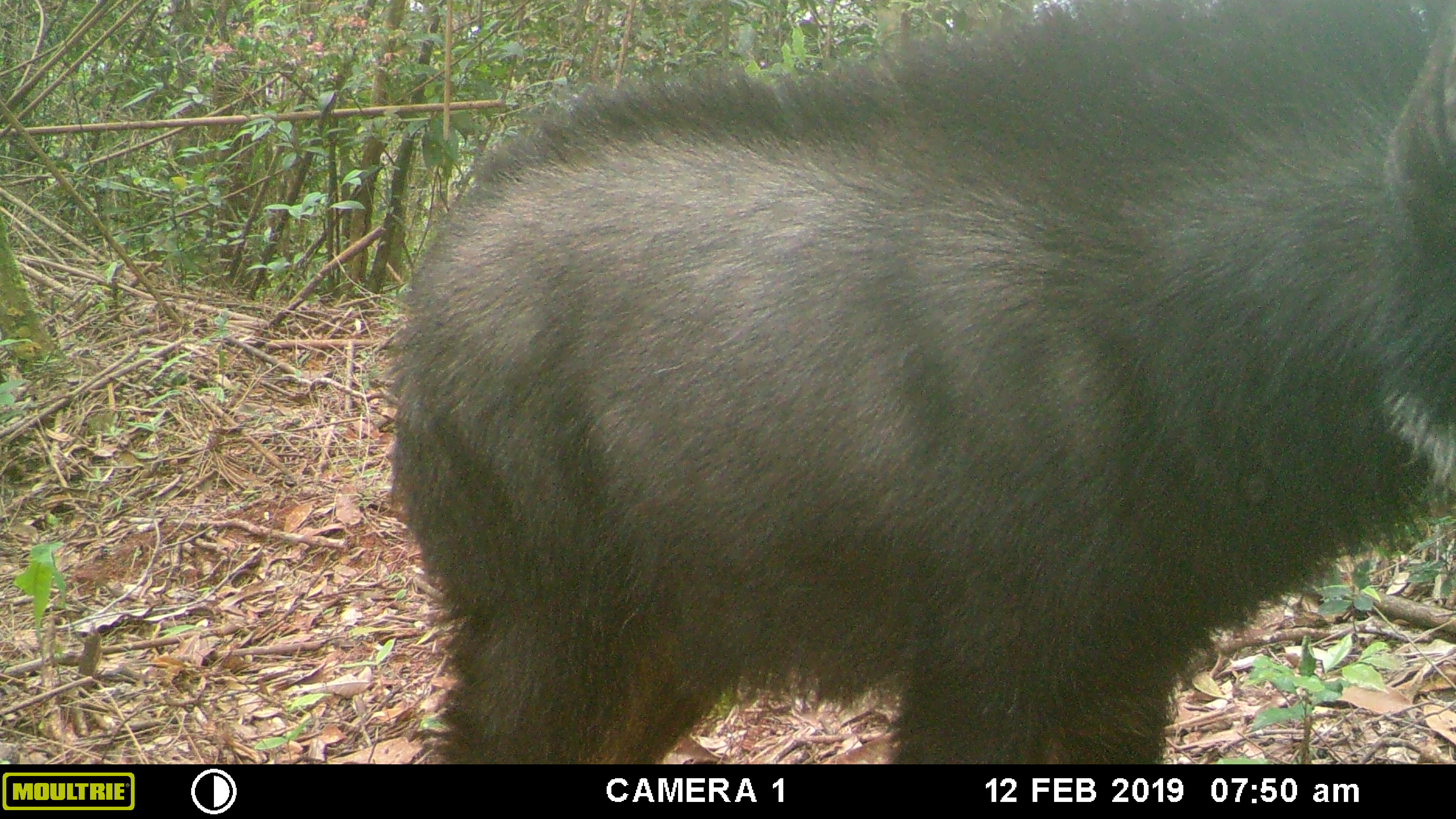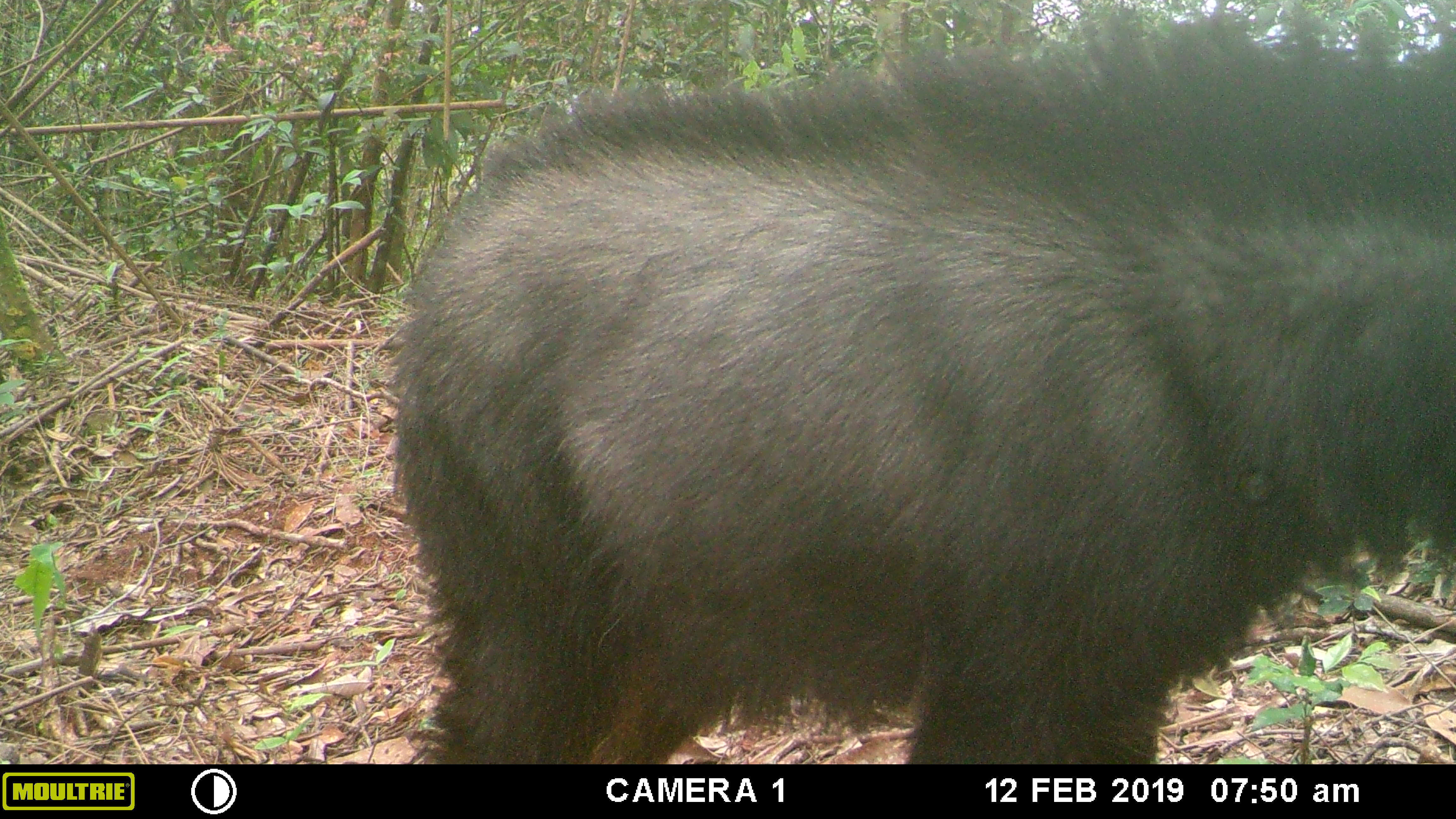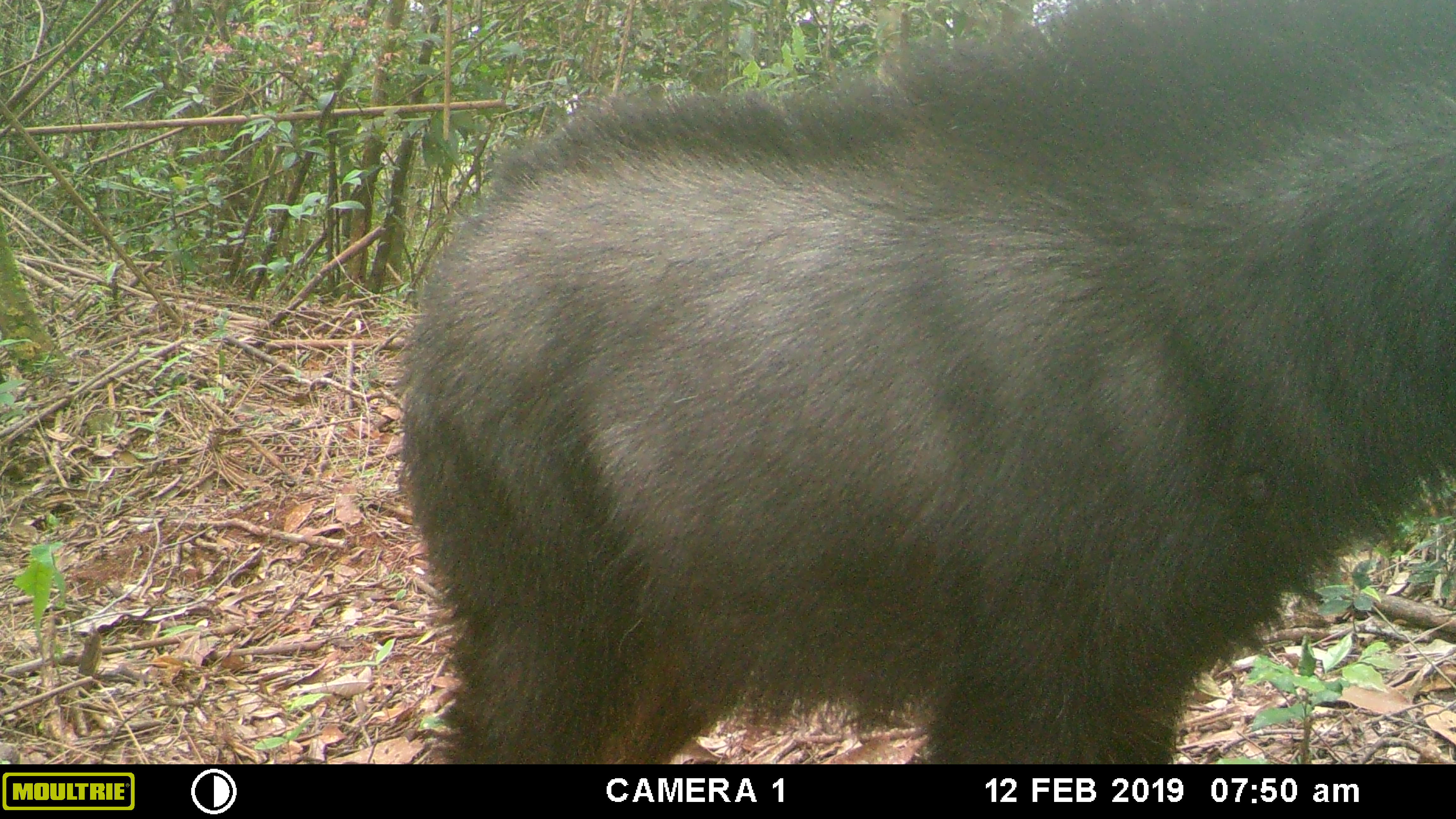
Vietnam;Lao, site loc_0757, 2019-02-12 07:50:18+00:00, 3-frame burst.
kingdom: Animalia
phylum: Chordata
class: Mammalia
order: Artiodactyla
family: Bovidae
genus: Capricornis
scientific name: Capricornis sumatraensis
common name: chinese serow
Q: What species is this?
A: Chinese serow (Capricornis sumatraensis).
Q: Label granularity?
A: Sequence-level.